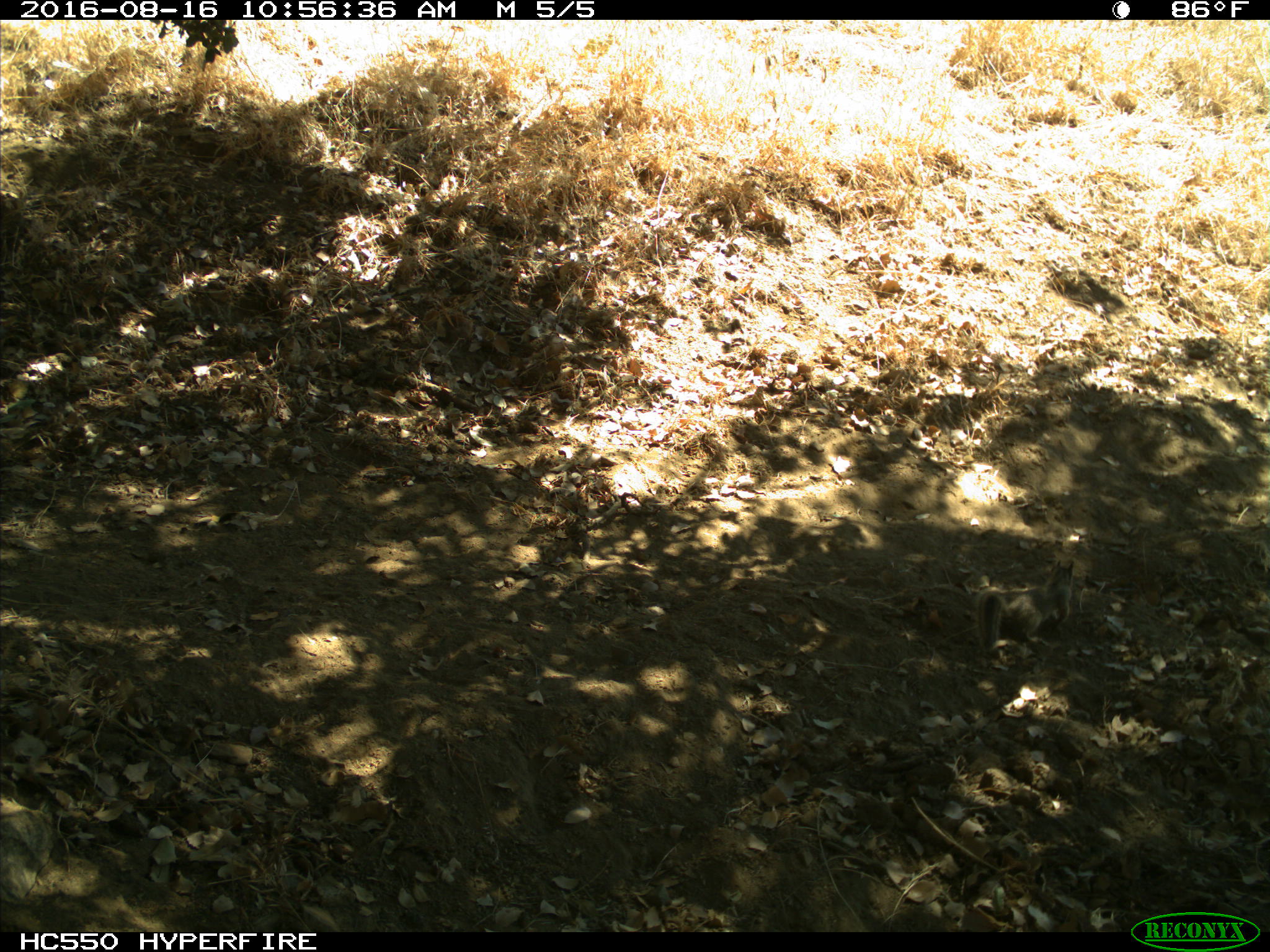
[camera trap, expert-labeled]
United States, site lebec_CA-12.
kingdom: Animalia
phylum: Chordata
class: Mammalia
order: Rodentia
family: Sciuridae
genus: Otospermophilus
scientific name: Otospermophilus beecheyi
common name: california ground squirrel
Otospermophilus beecheyi (california ground squirrel).